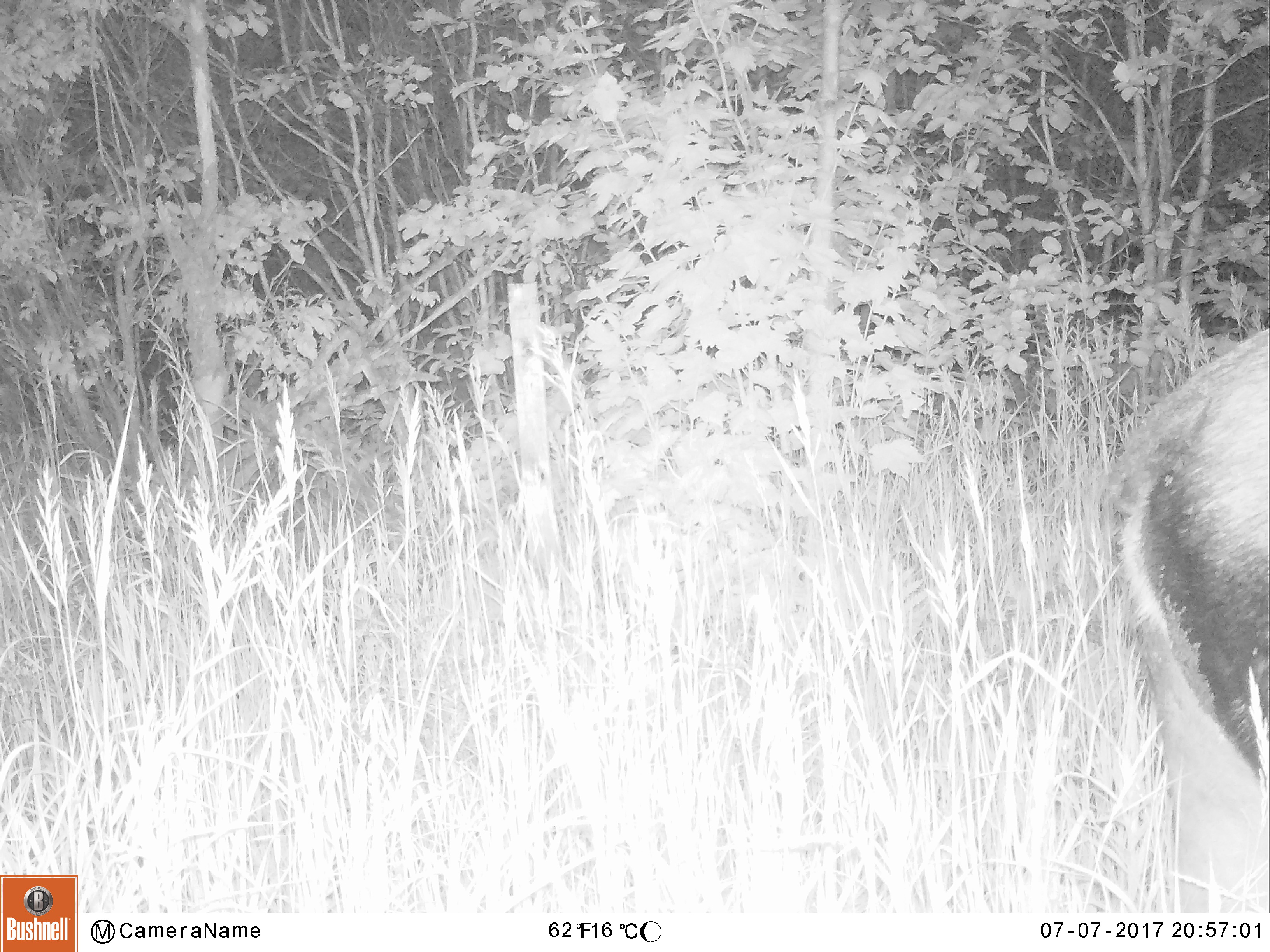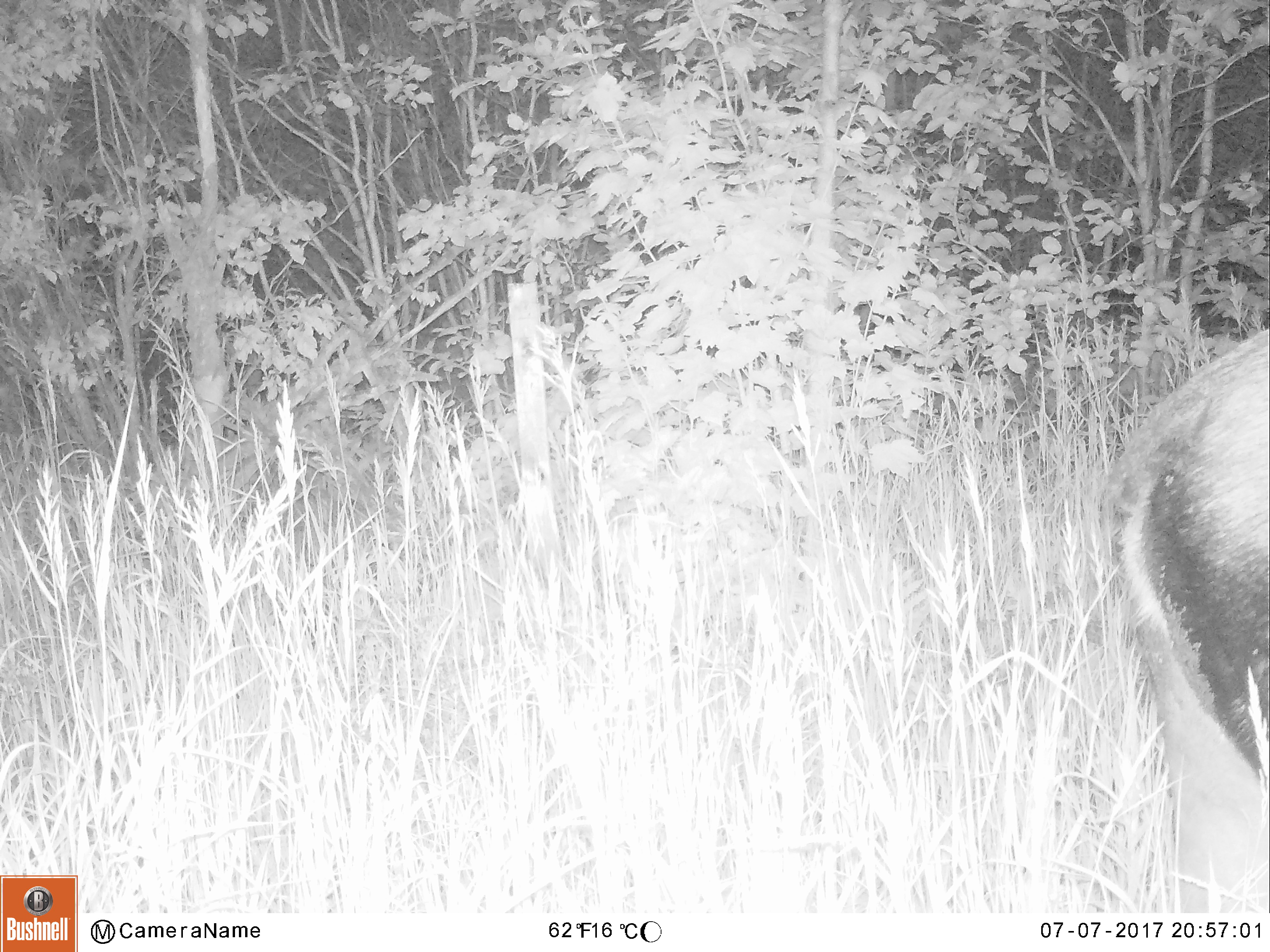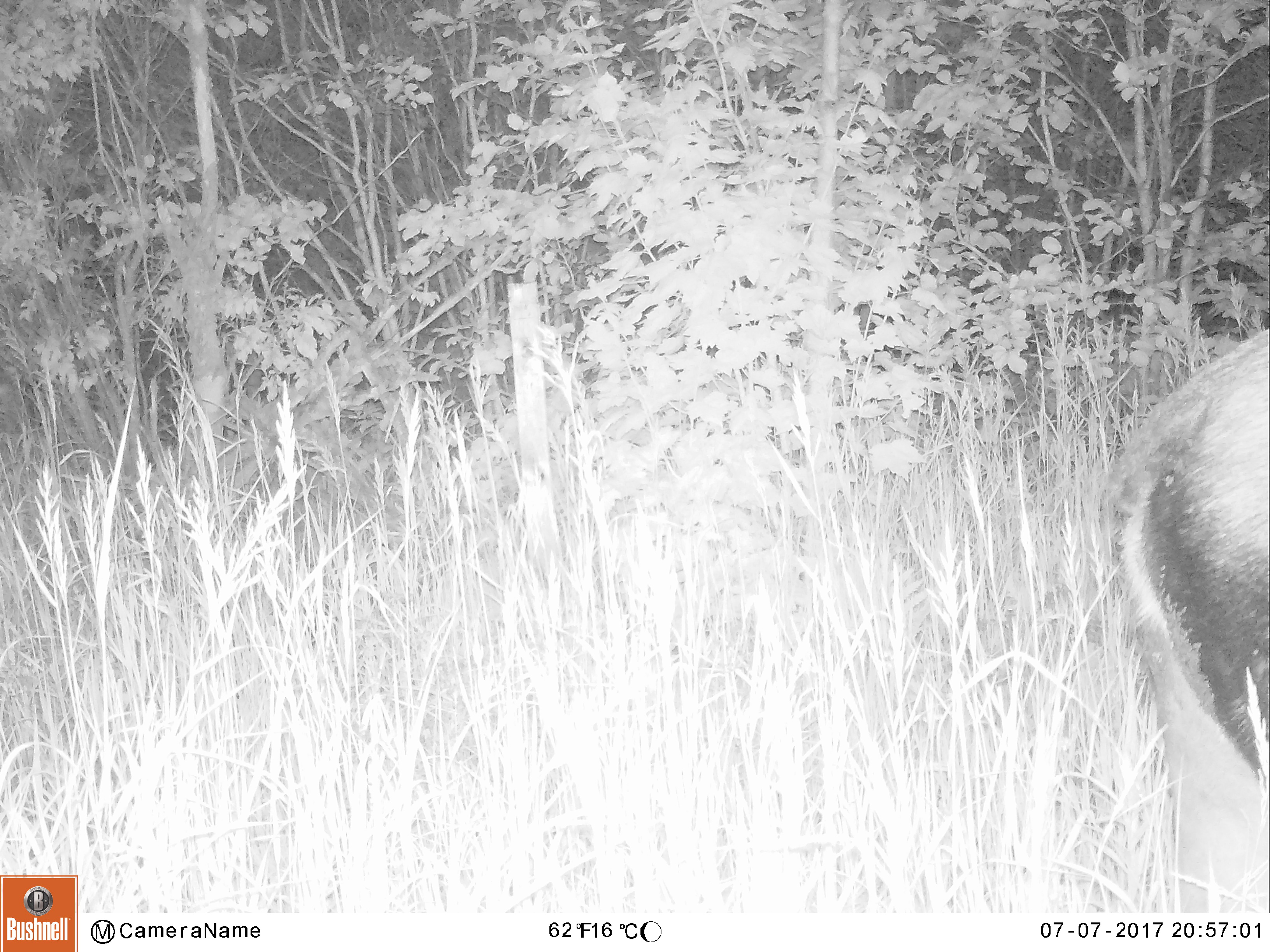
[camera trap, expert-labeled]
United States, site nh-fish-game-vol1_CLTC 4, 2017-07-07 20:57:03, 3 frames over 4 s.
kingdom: Animalia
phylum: Chordata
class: Mammalia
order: Artiodactyla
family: Cervidae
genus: Alces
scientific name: Alces alces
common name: moose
Moose (Alces alces).